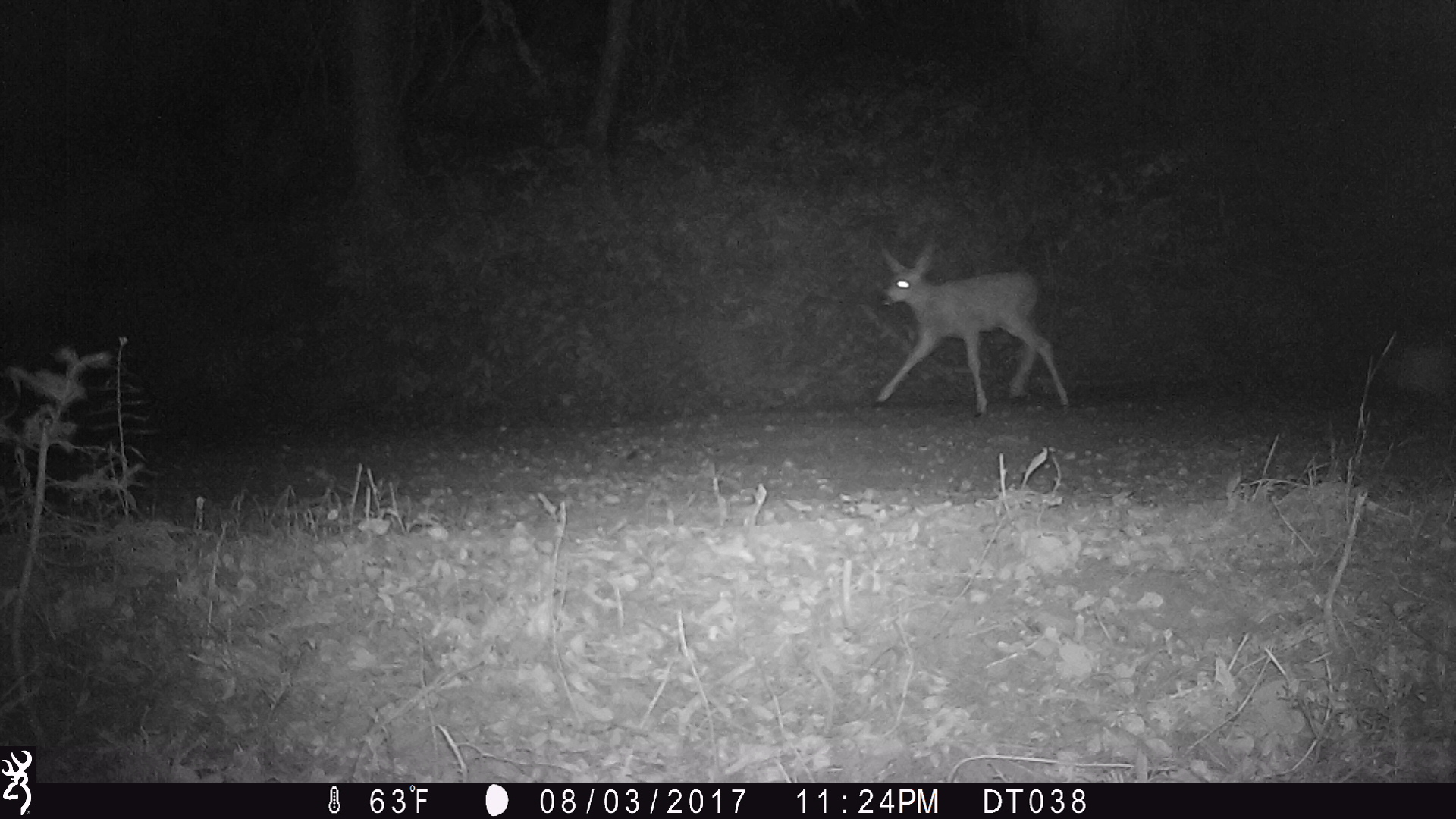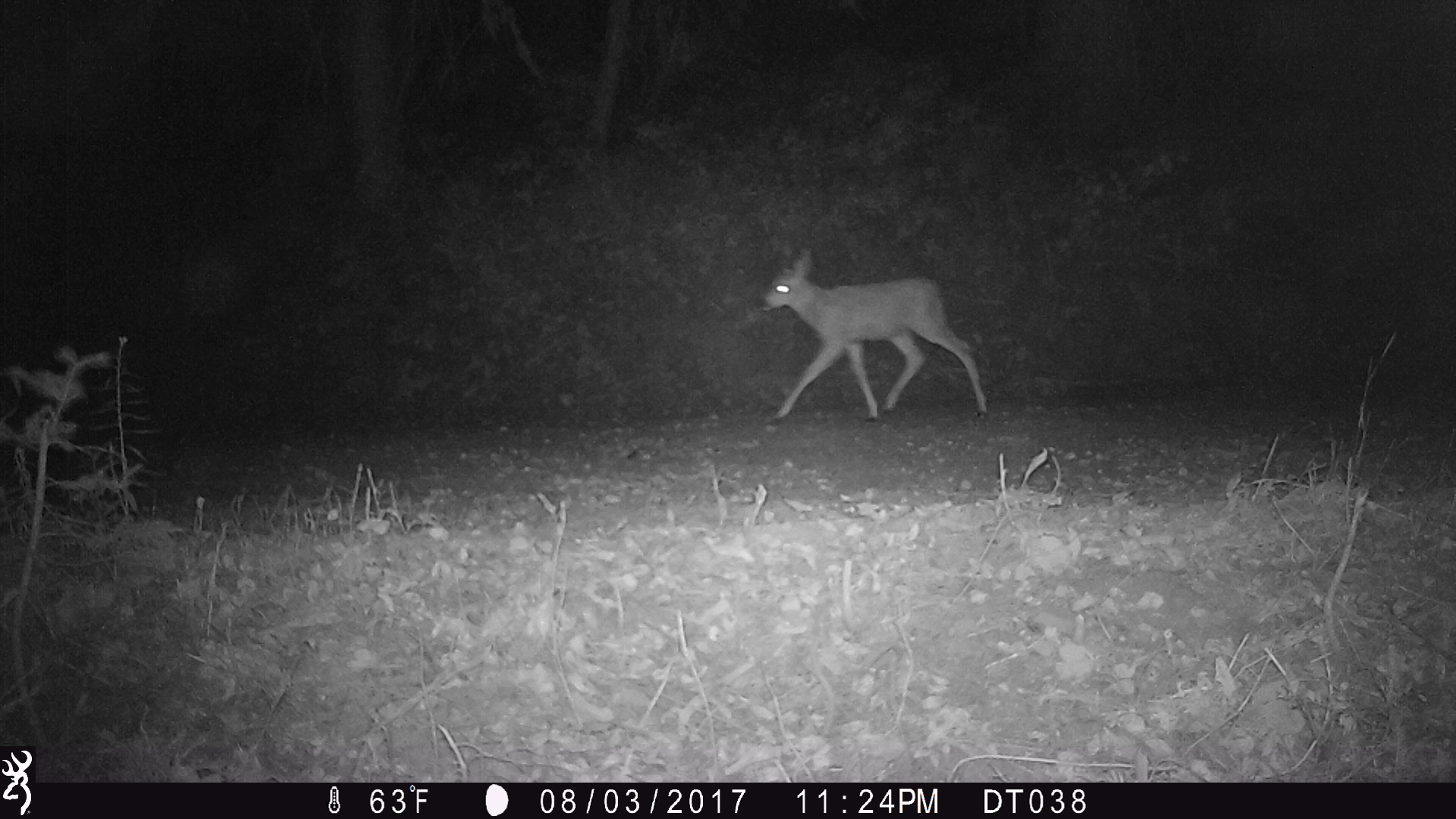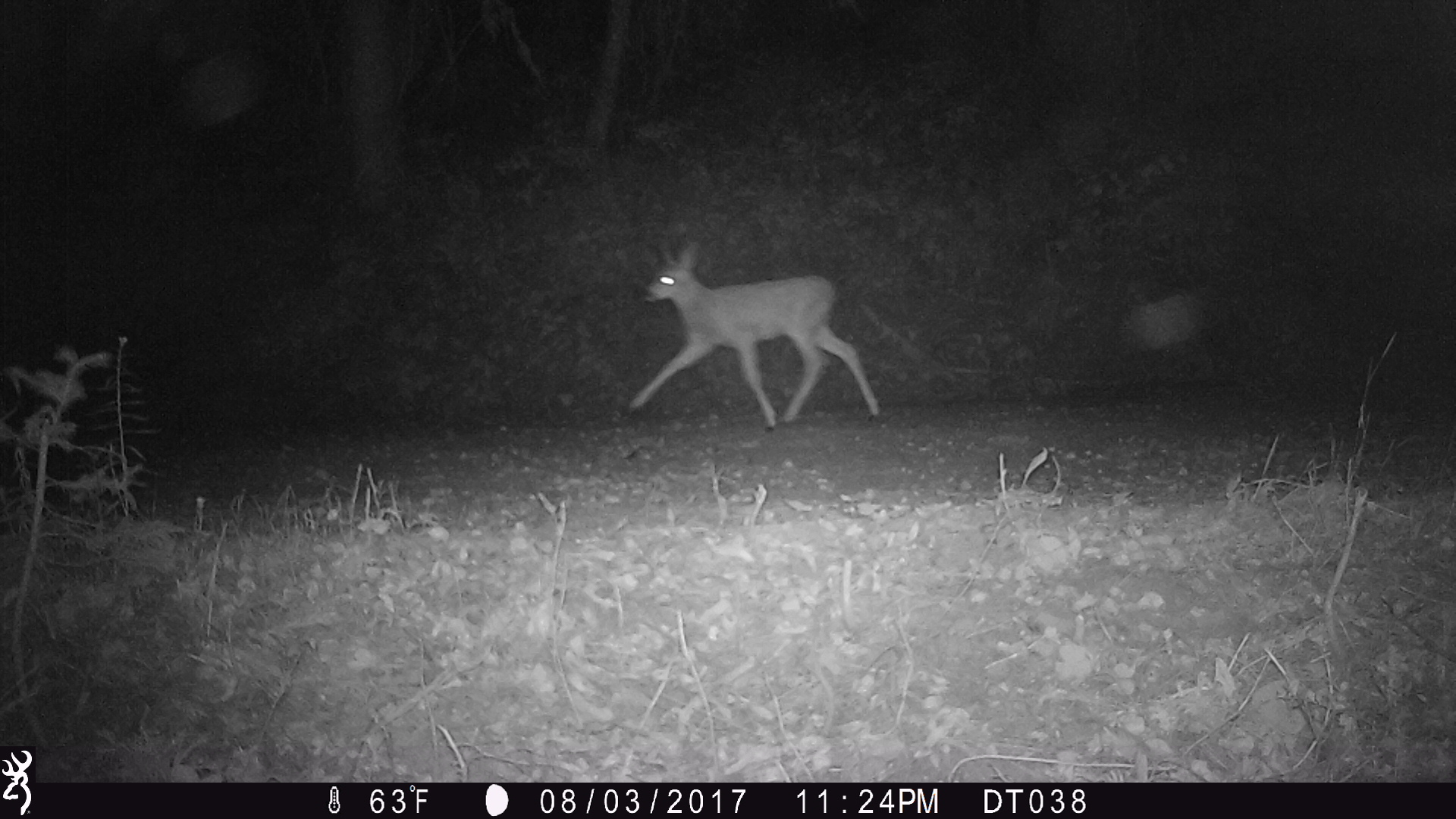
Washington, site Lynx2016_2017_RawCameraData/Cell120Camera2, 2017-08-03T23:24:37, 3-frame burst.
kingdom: Animalia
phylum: Chordata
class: Mammalia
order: Artiodactyla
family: Cervidae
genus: Odocoileus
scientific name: Odocoileus hemionus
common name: mule deer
Odocoileus hemionus (mule deer). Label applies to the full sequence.